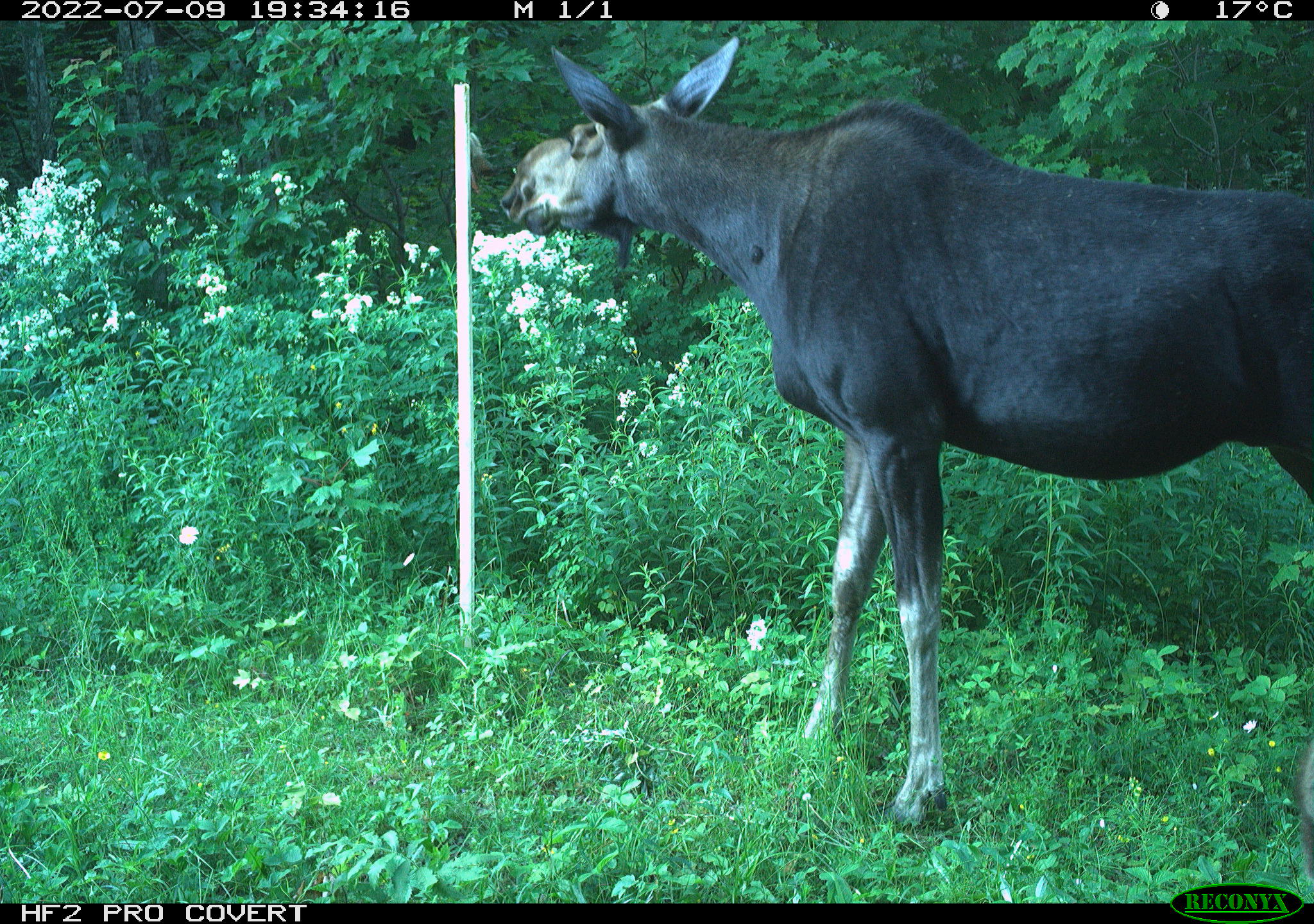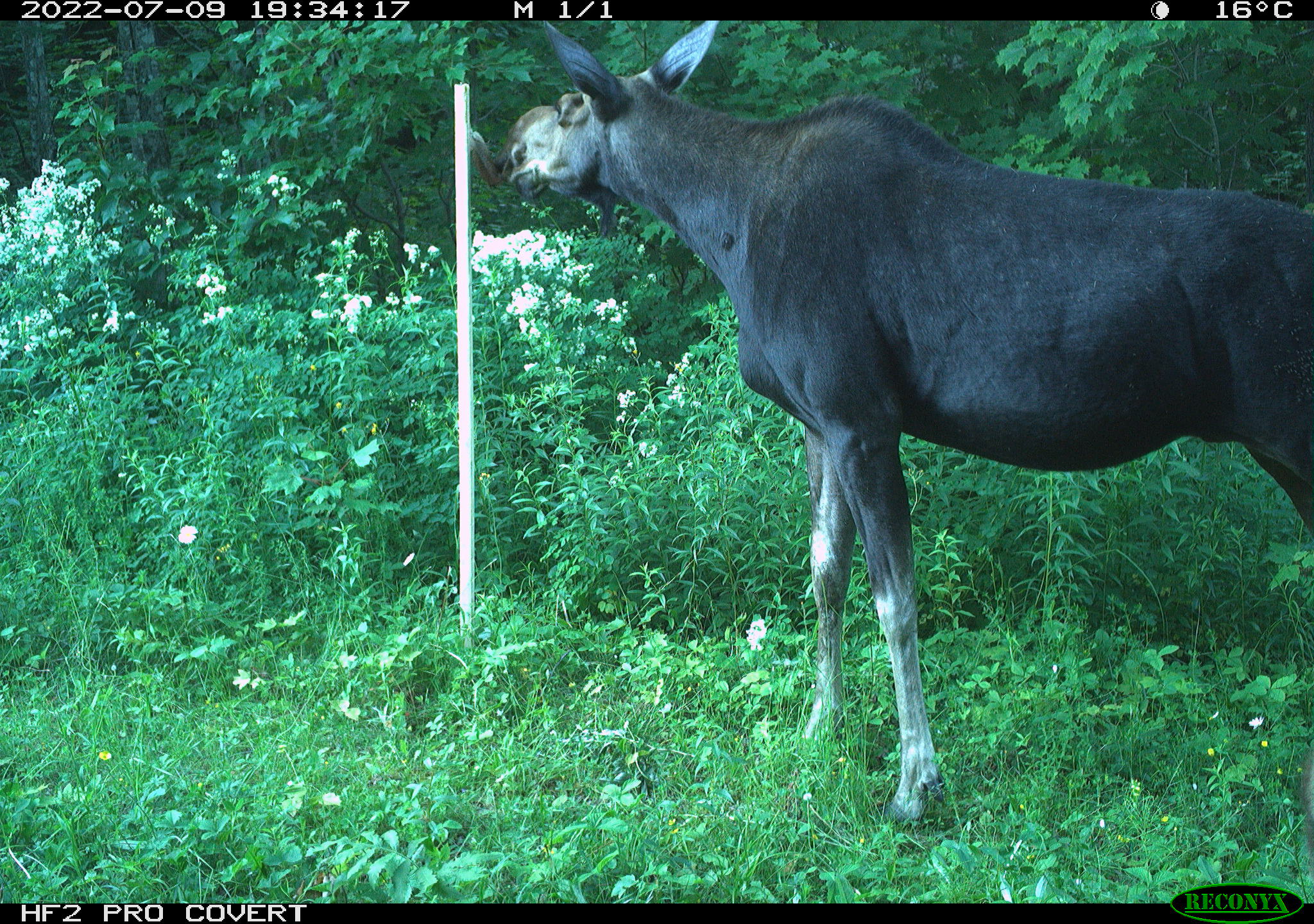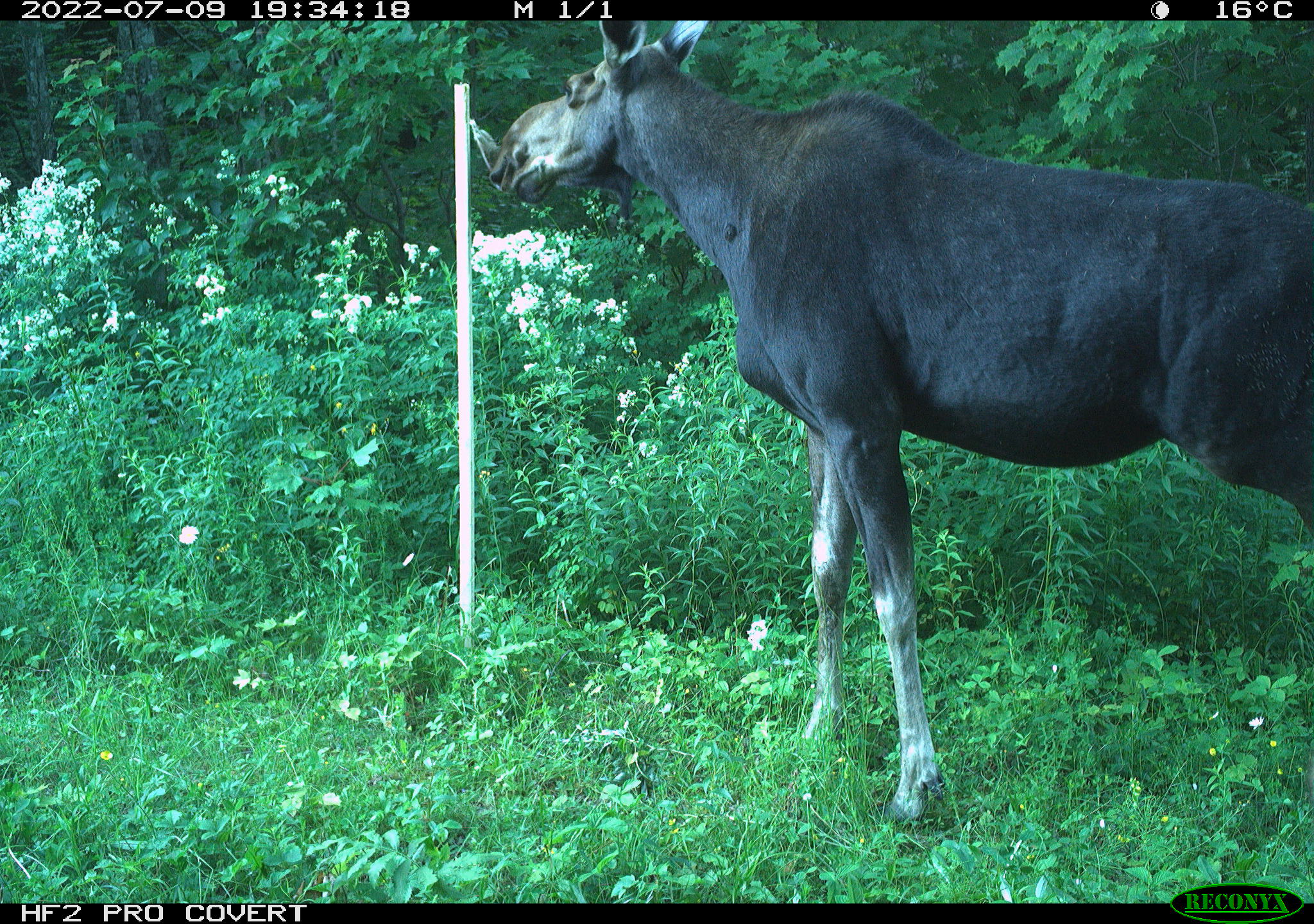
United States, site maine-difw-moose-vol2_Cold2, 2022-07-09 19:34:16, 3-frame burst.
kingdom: Animalia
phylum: Chordata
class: Mammalia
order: Artiodactyla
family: Cervidae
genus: Alces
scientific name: Alces alces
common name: moose